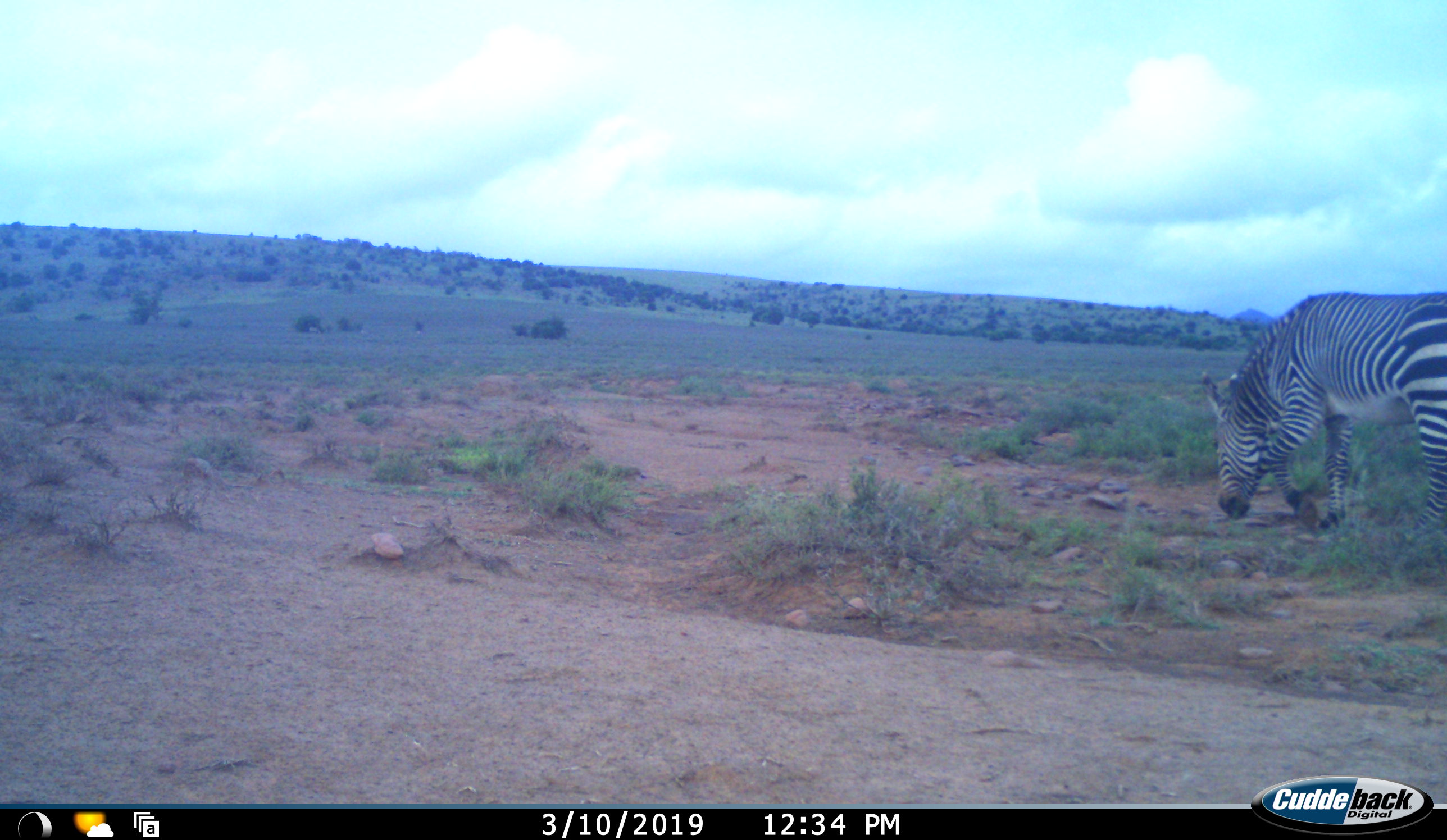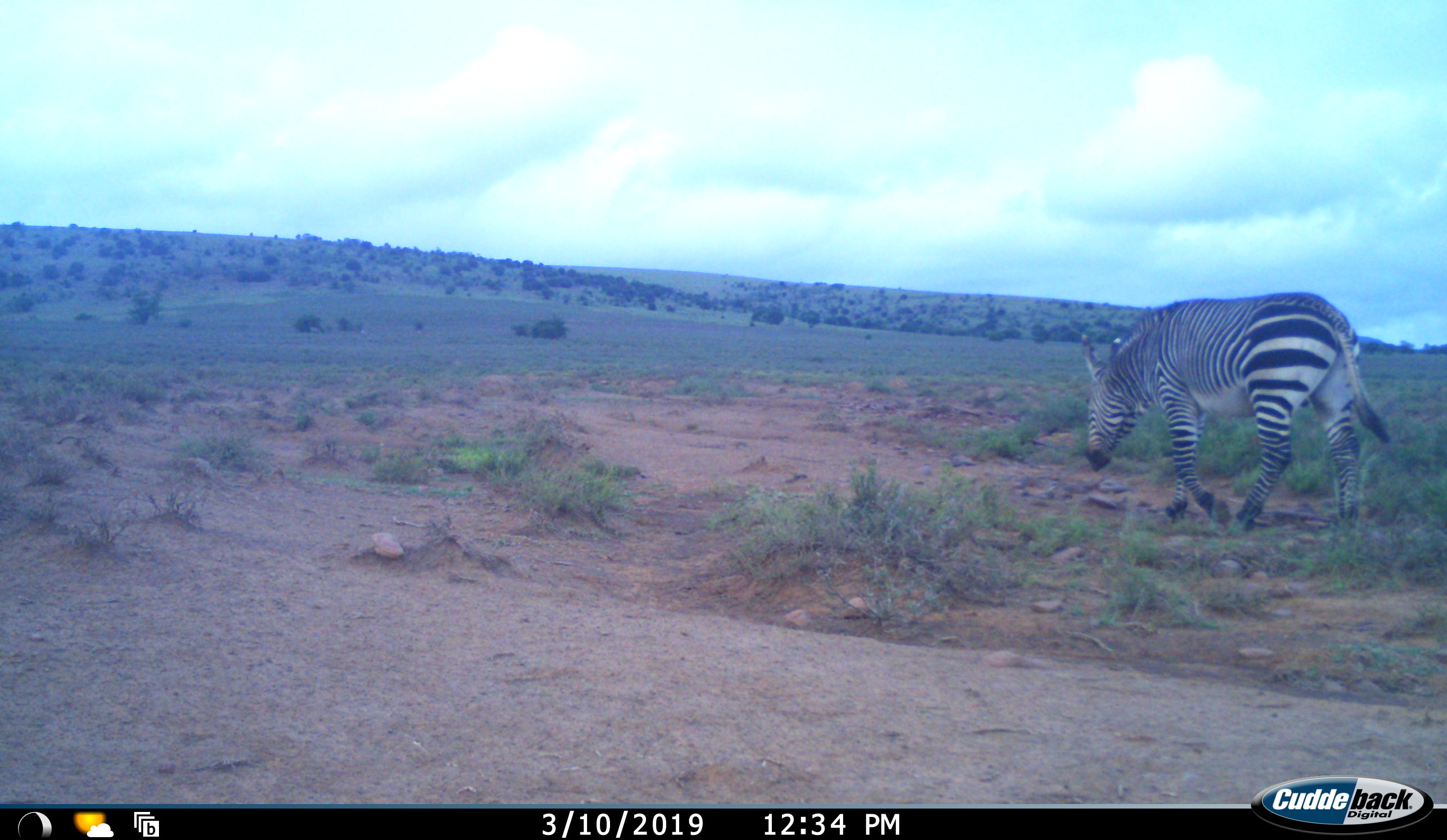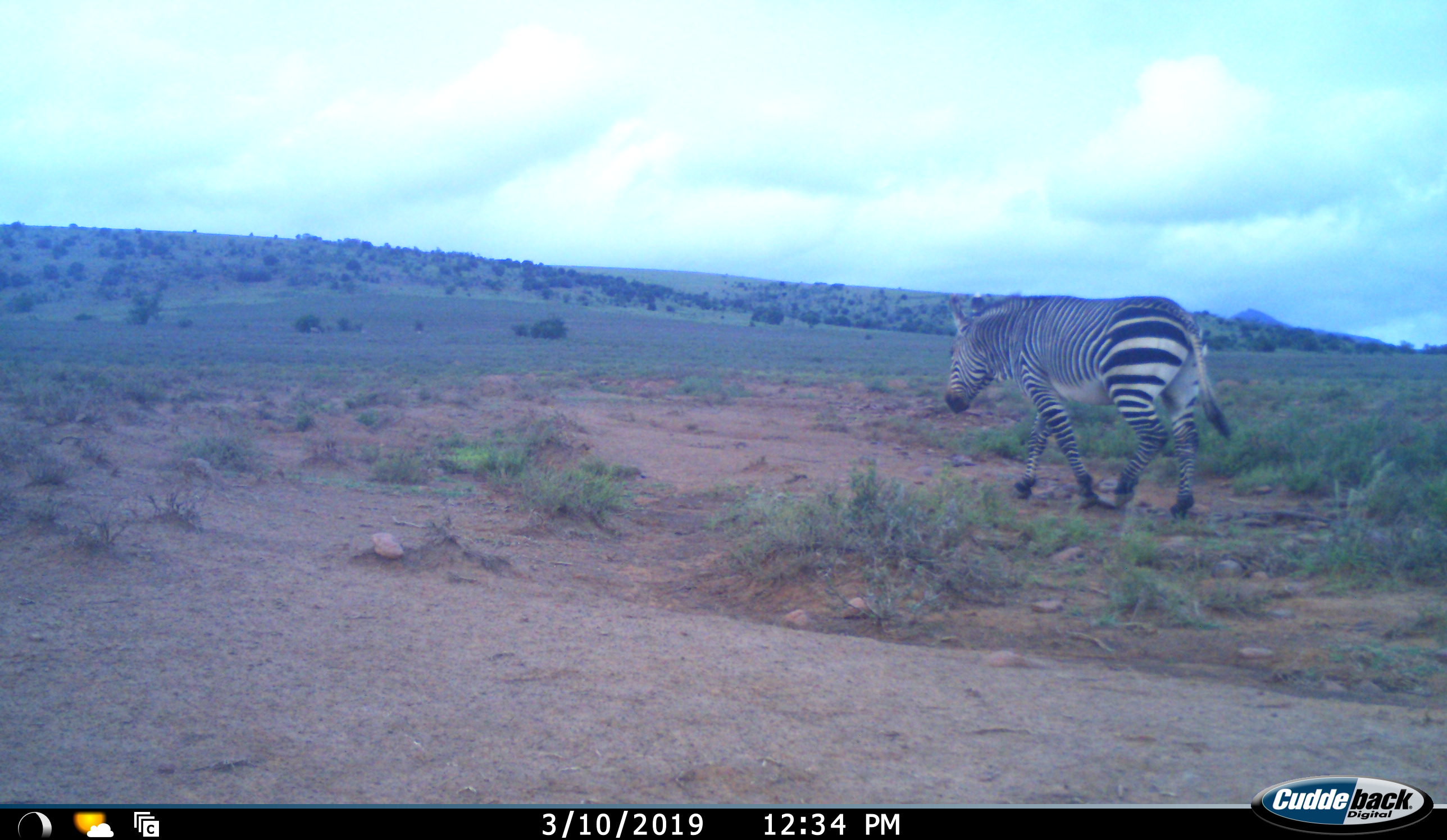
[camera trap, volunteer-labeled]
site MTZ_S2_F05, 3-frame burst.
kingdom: Animalia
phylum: Chordata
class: Mammalia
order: Perissodactyla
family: Equidae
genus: Equus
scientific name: Equus zebra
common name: mountain zebra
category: zebramountain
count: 1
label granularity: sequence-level